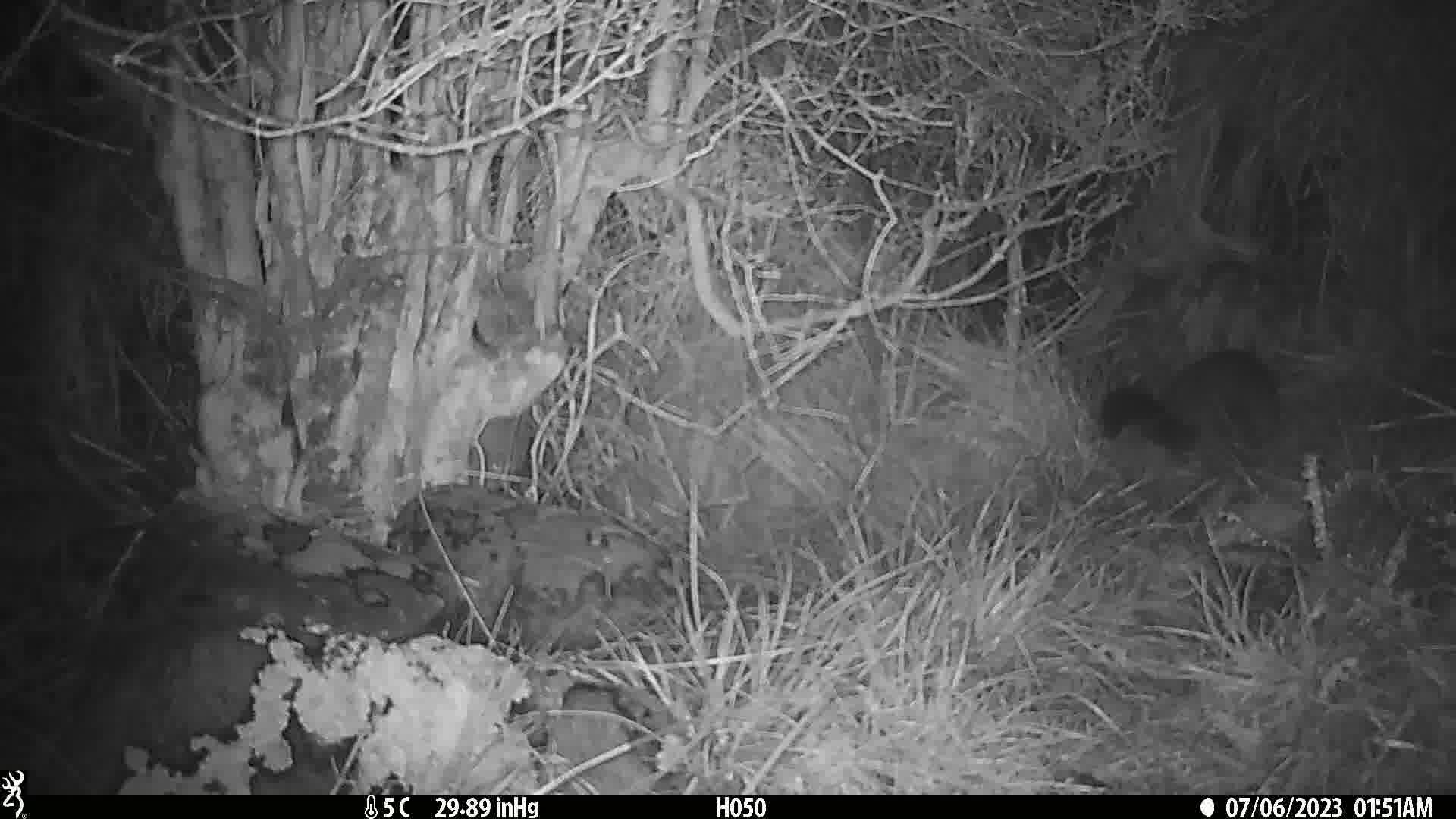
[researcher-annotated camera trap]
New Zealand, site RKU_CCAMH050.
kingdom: Animalia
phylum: Chordata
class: Mammalia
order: Diprotodontia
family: Phalangeridae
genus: Trichosurus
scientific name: Trichosurus vulpecula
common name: common brushtail possum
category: possum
Possum (common brushtail possum) (Trichosurus vulpecula).